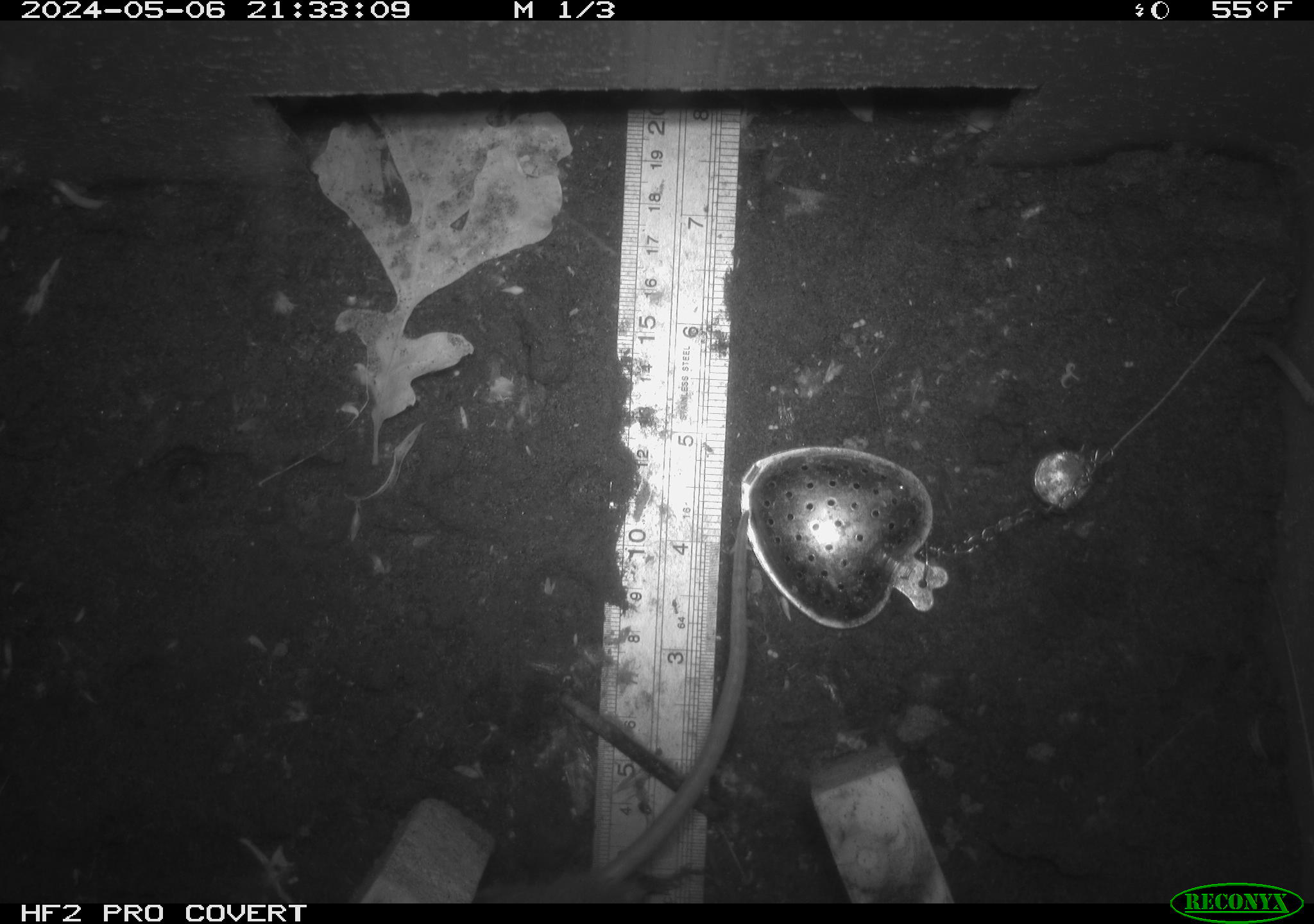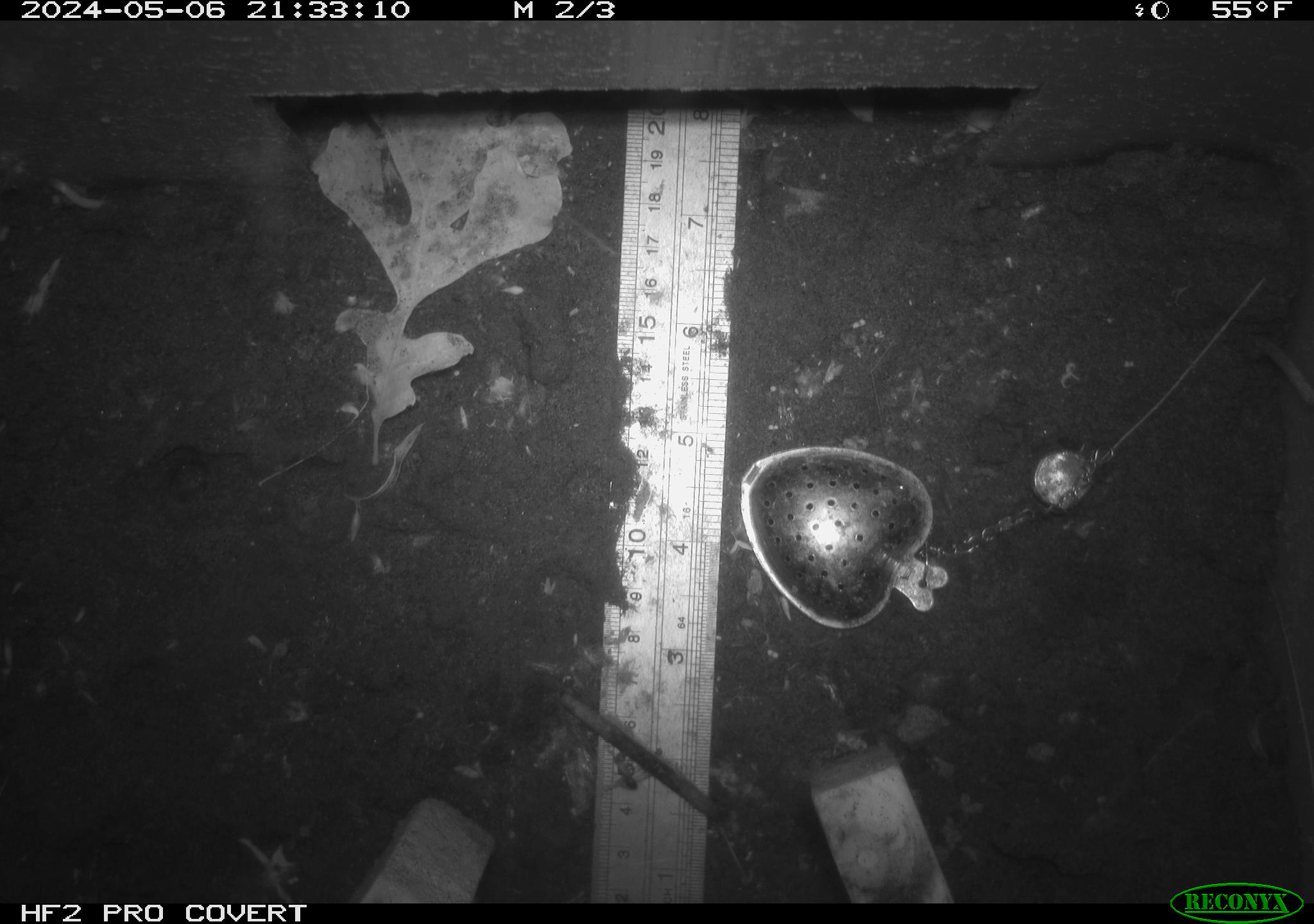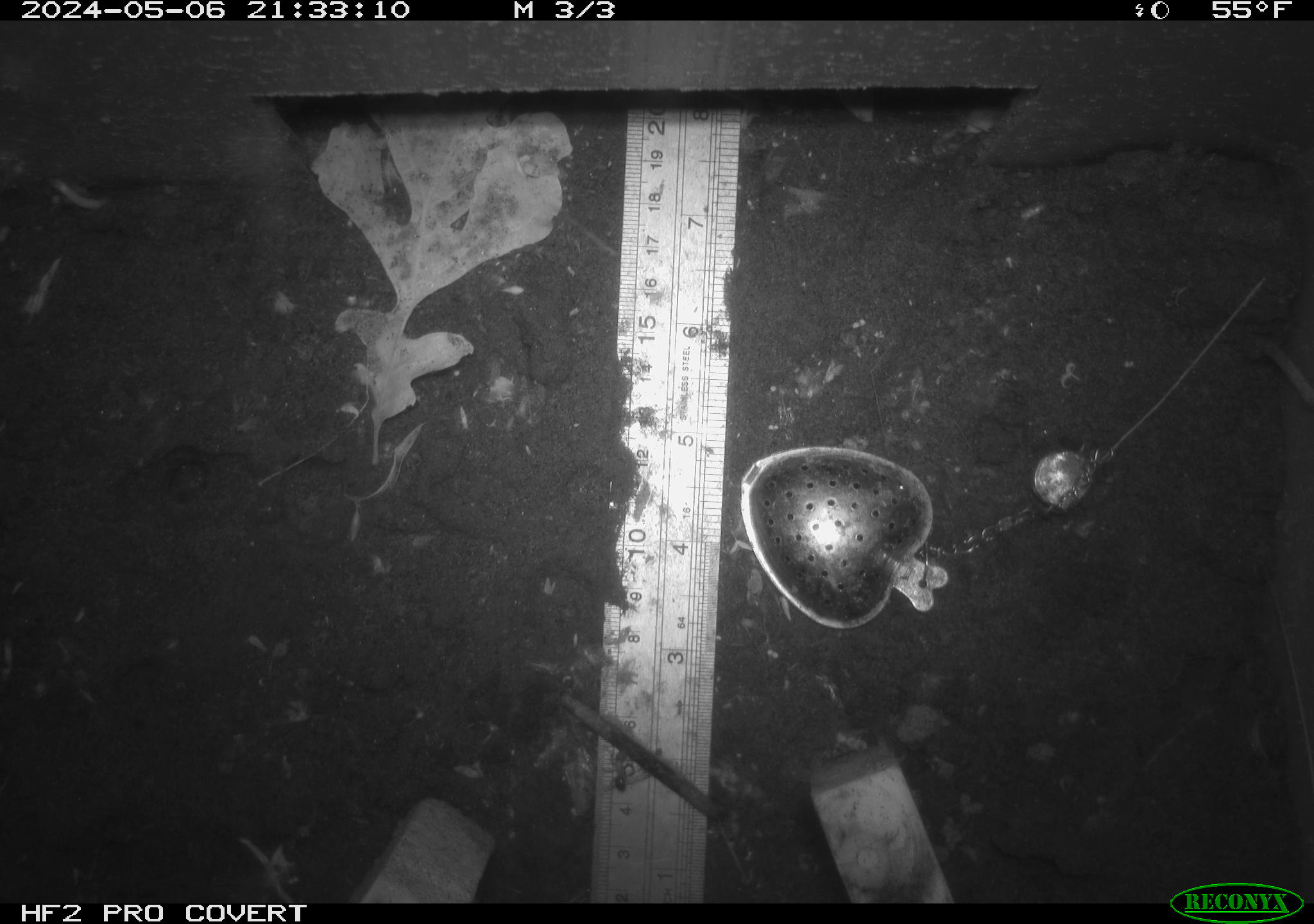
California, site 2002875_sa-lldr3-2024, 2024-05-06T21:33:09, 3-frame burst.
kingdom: Animalia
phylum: Chordata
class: Mammalia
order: Rodentia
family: Muridae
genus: Rattus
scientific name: Rattus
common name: rat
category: rattus species